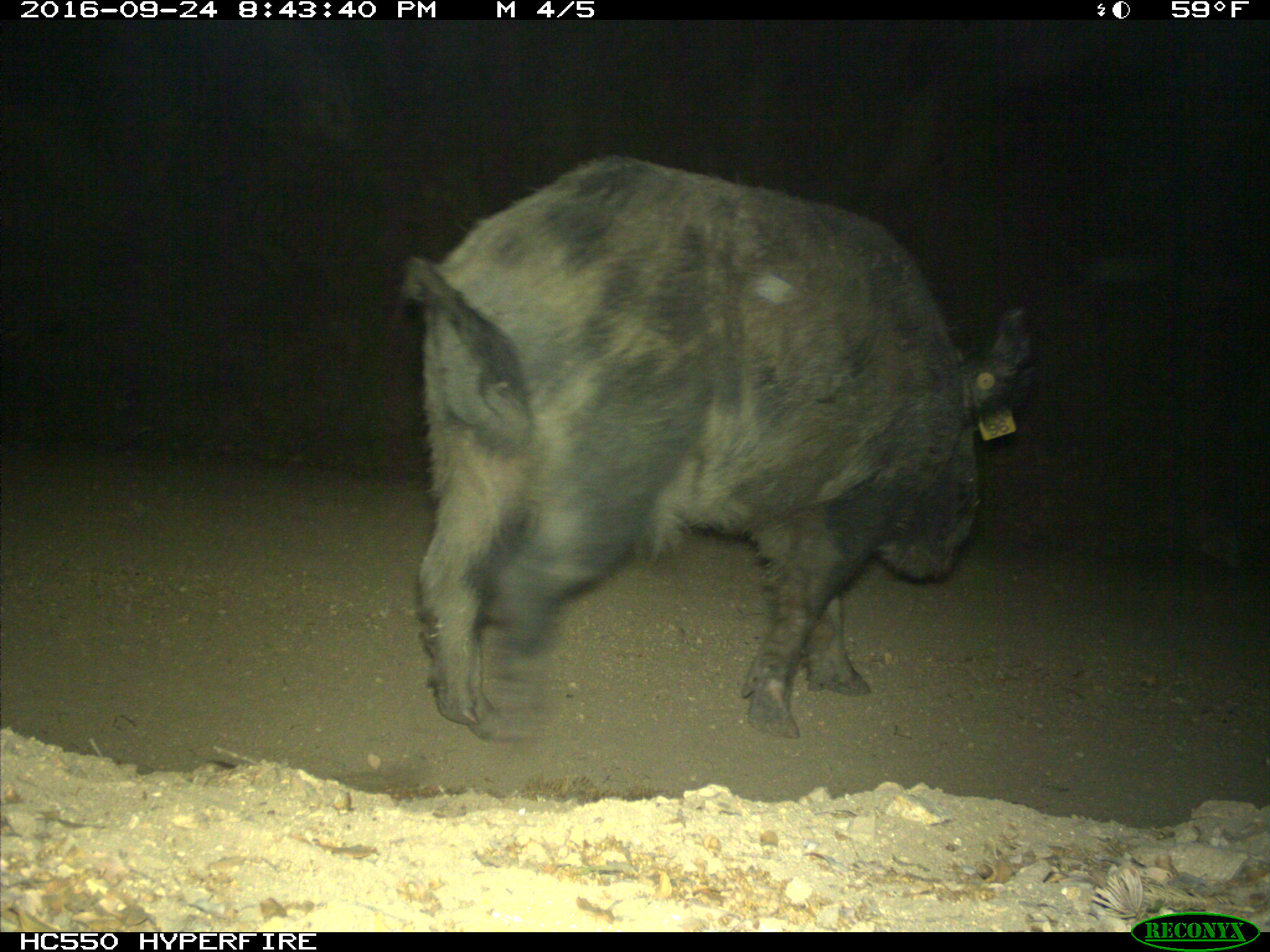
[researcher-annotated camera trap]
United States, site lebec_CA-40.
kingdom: Animalia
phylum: Chordata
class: Mammalia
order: Artiodactyla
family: Suidae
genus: Sus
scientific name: Sus scrofa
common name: wild boar